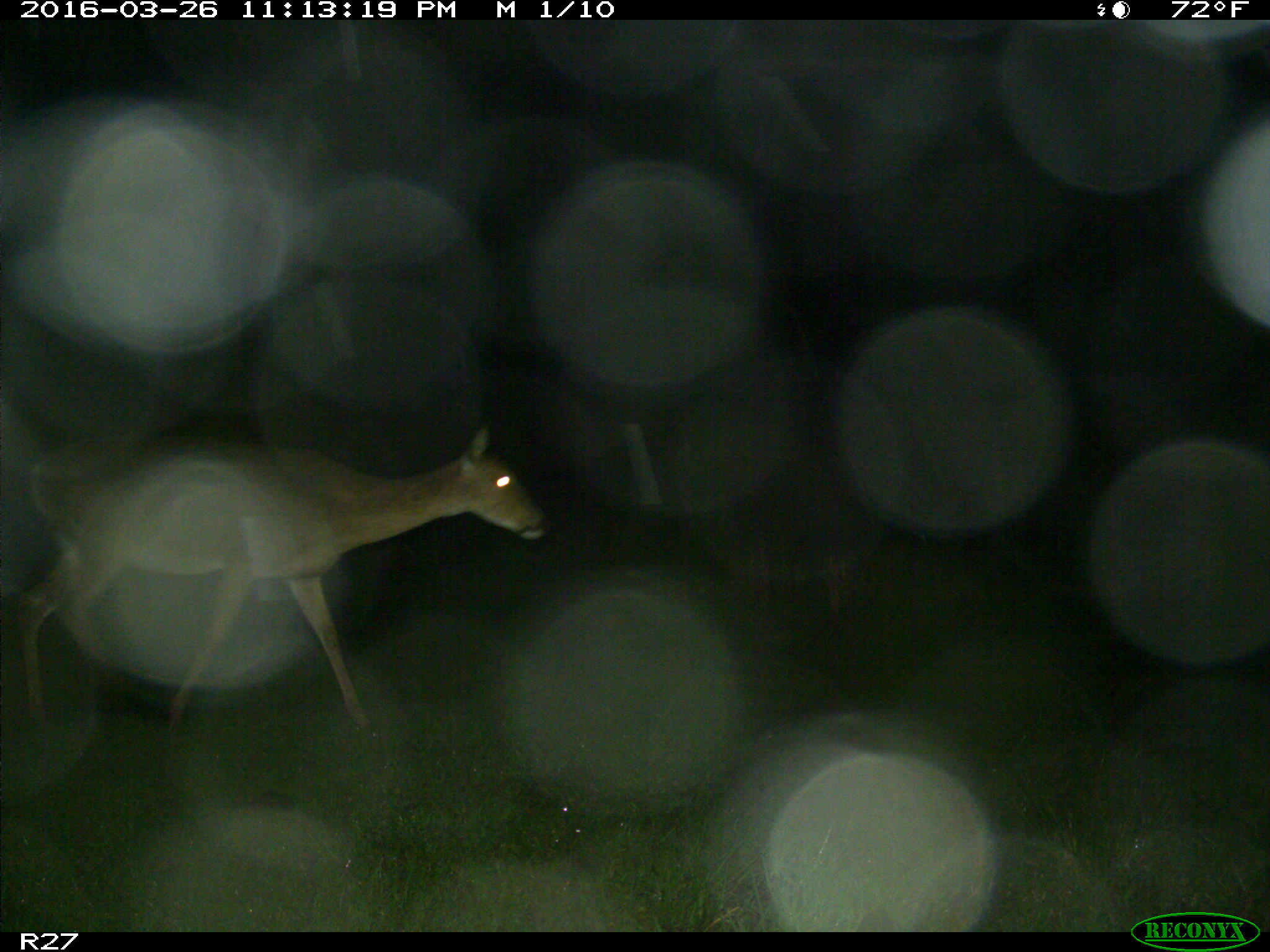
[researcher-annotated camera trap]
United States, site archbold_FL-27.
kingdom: Animalia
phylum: Chordata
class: Mammalia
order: Artiodactyla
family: Cervidae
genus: Odocoileus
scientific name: Odocoileus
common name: deer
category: unidentified deer